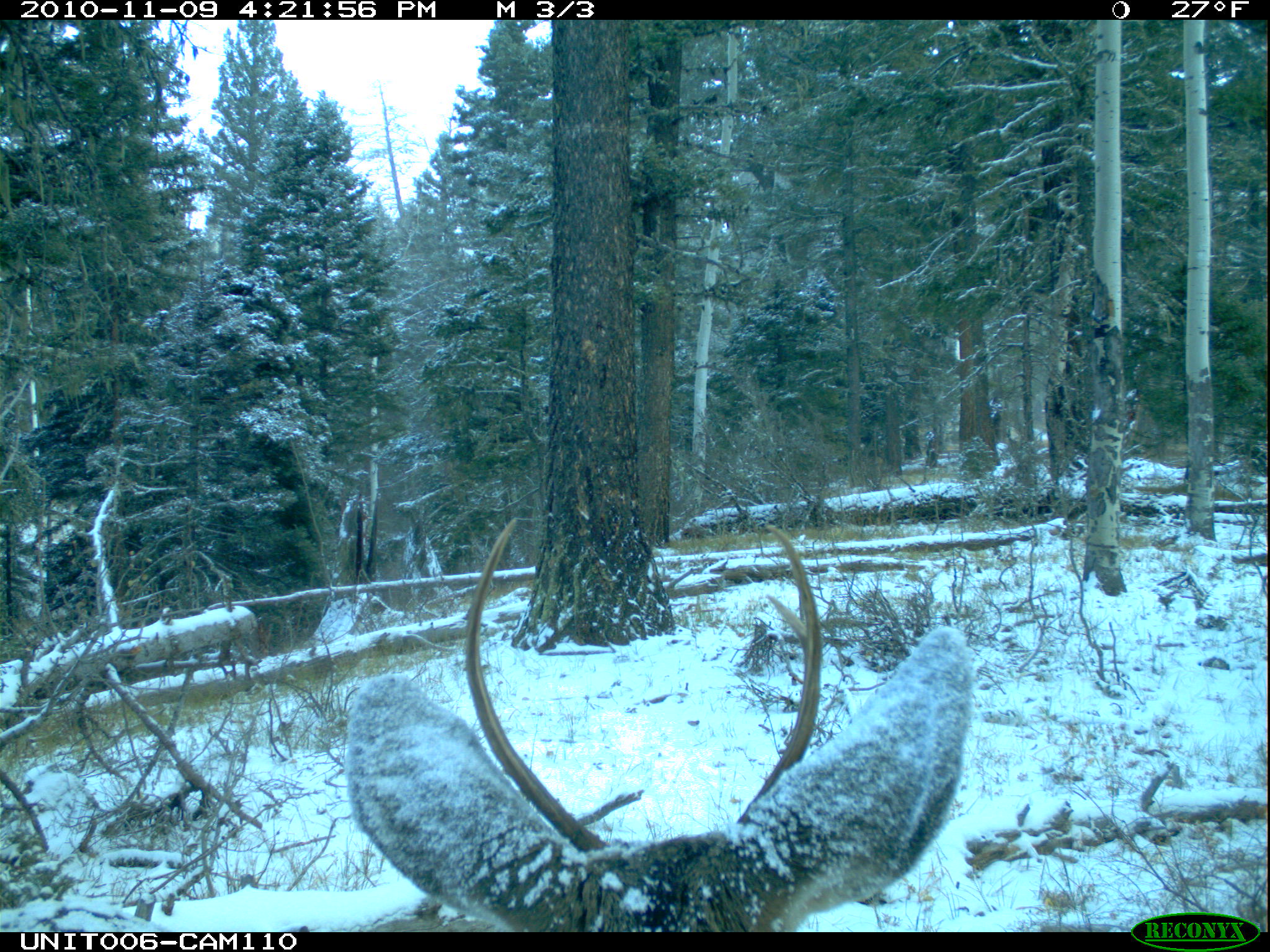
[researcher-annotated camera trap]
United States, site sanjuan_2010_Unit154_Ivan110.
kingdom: Animalia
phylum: Chordata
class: Mammalia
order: Artiodactyla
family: Cervidae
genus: Odocoileus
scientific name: Odocoileus hemionus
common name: mule deer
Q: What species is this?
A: Odocoileus hemionus (mule deer).